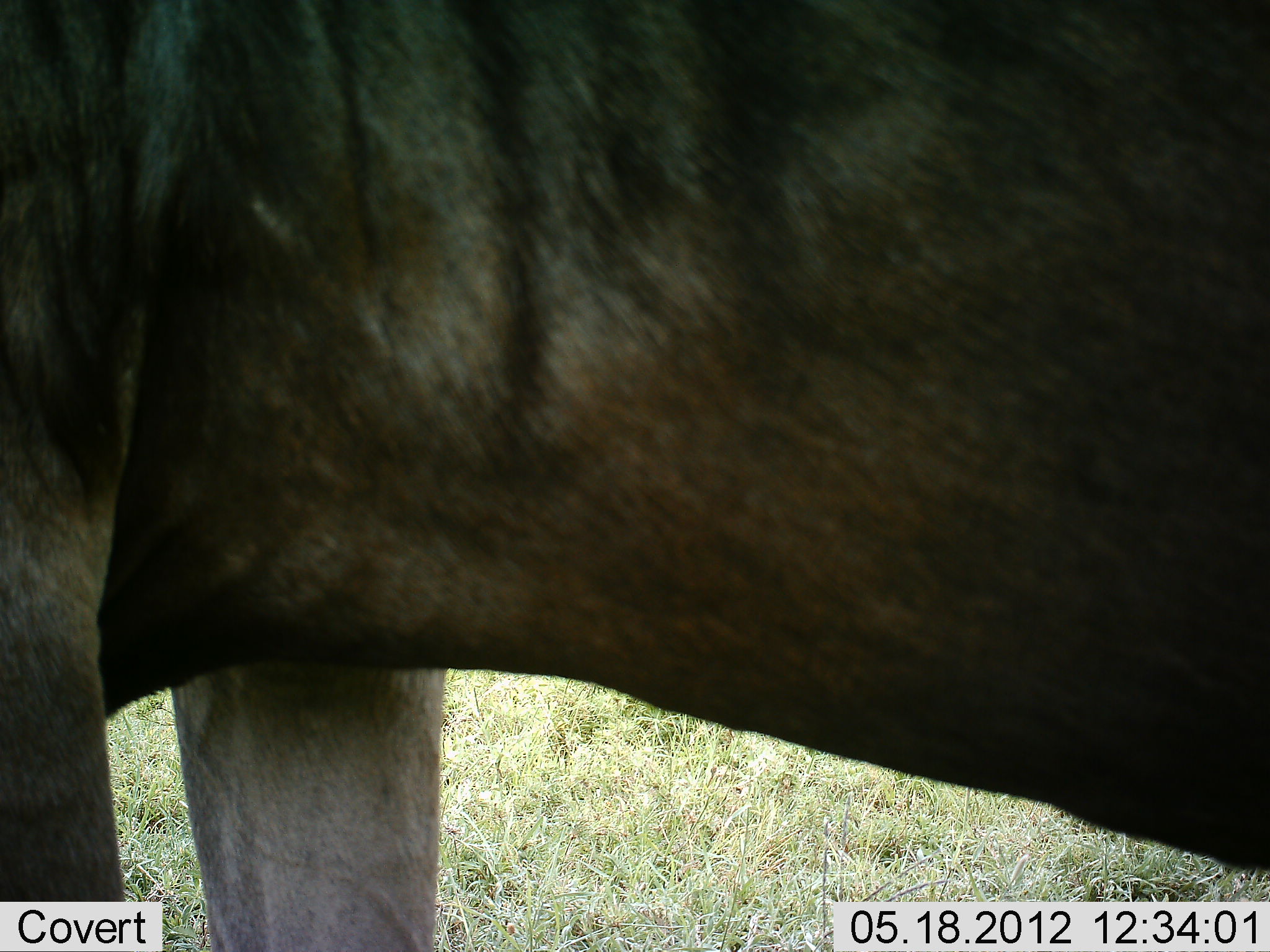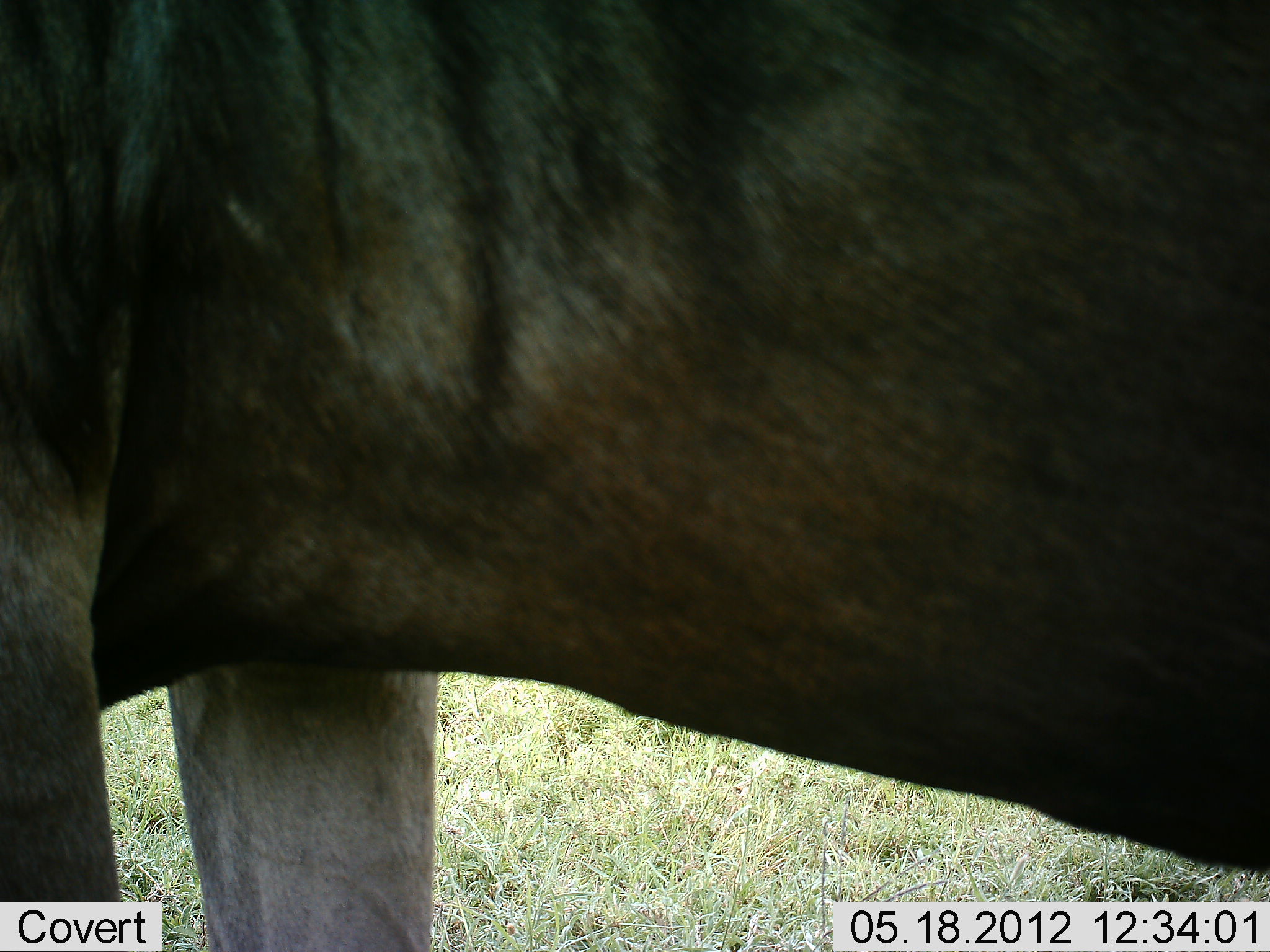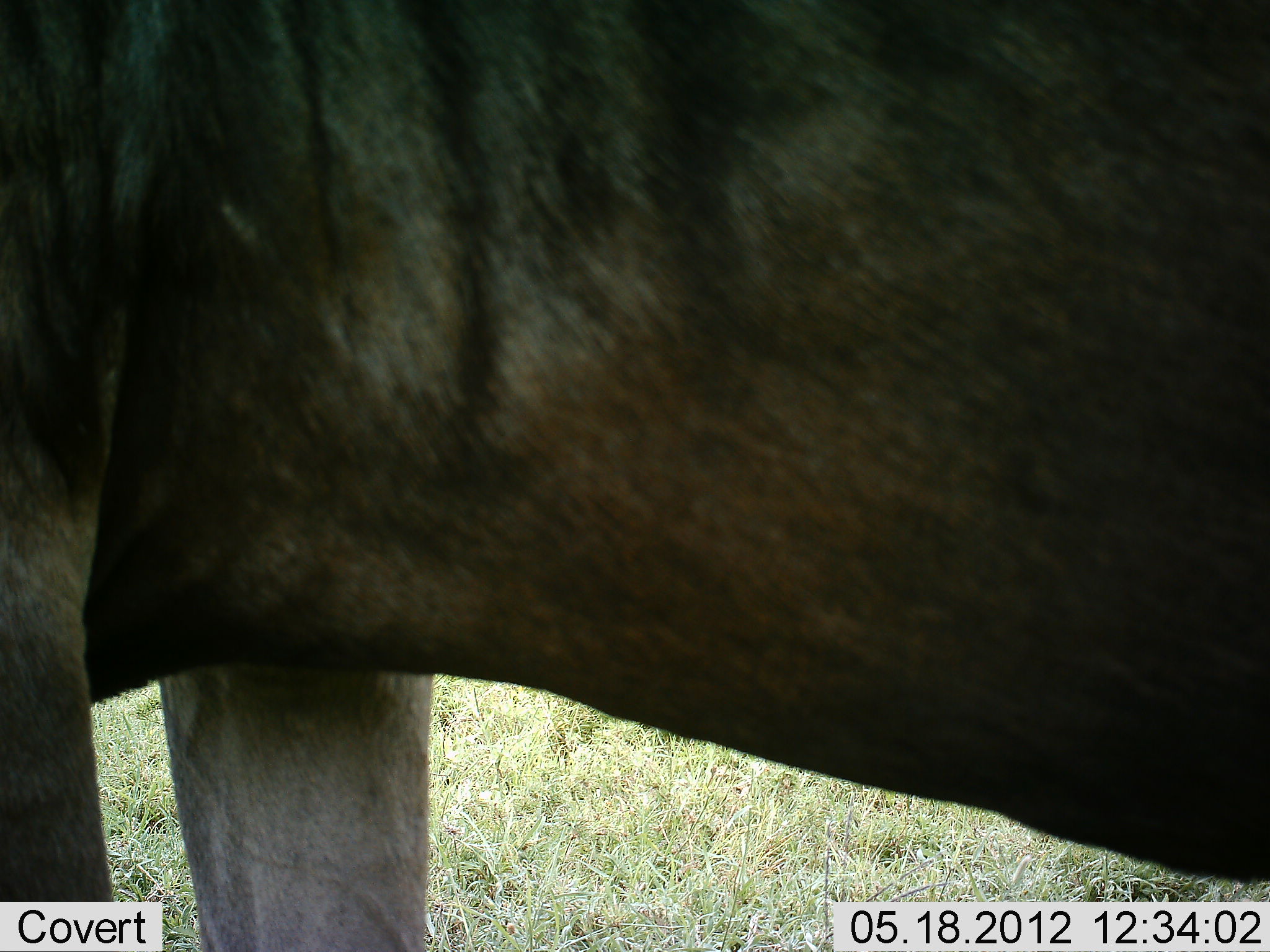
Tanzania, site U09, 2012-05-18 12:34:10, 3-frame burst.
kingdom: Animalia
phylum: Chordata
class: Mammalia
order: Artiodactyla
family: Bovidae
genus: Connochaetes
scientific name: Connochaetes taurinus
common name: blue wildebeest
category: wildebeest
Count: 1.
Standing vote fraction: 100%.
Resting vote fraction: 0%.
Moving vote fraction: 0%.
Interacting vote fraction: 0%.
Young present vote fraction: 0%.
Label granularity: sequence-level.